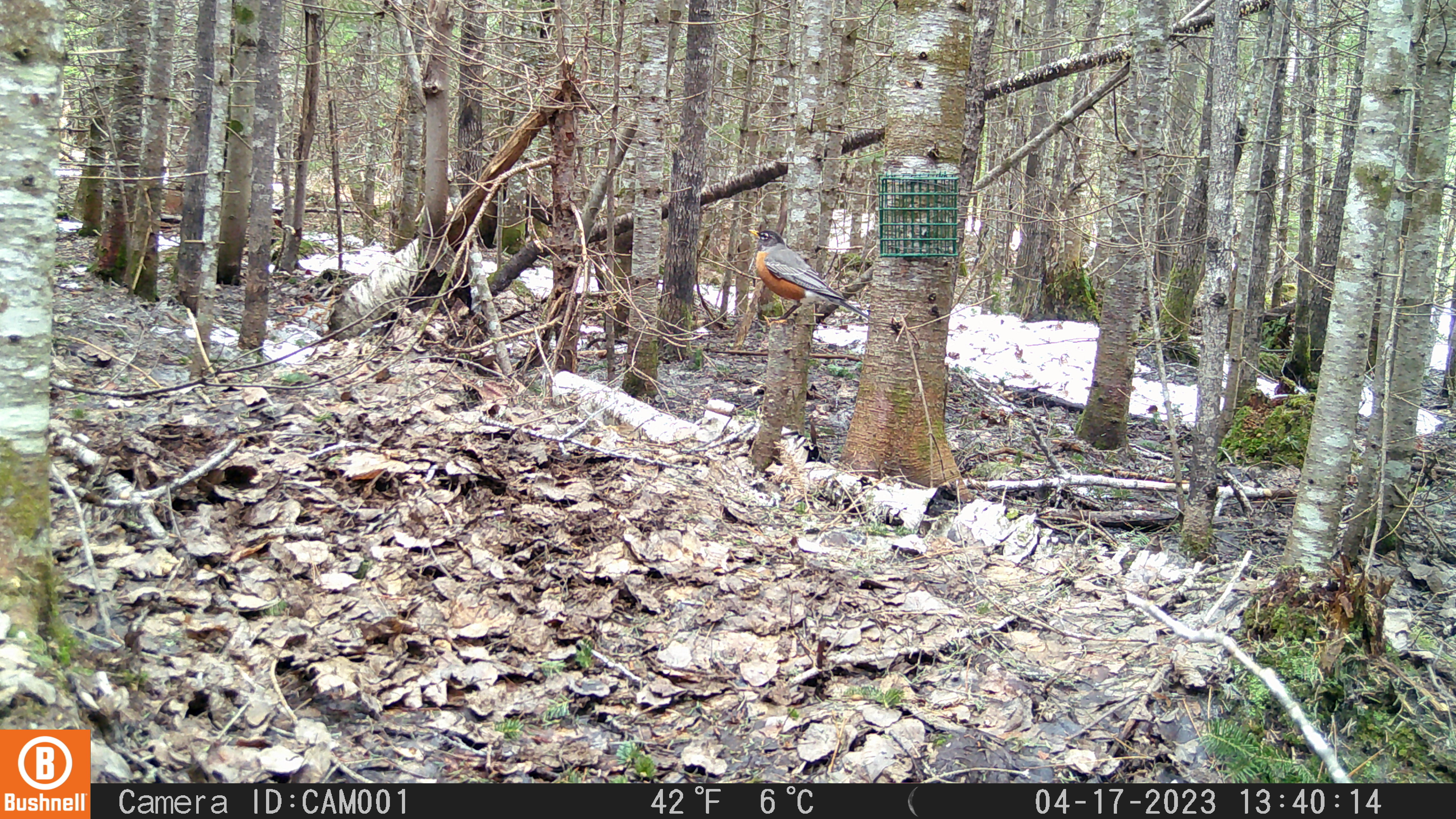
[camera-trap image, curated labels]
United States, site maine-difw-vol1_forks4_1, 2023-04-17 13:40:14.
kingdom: Animalia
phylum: Chordata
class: Aves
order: Passeriformes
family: Turdidae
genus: Turdus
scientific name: Turdus migratorius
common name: american robin